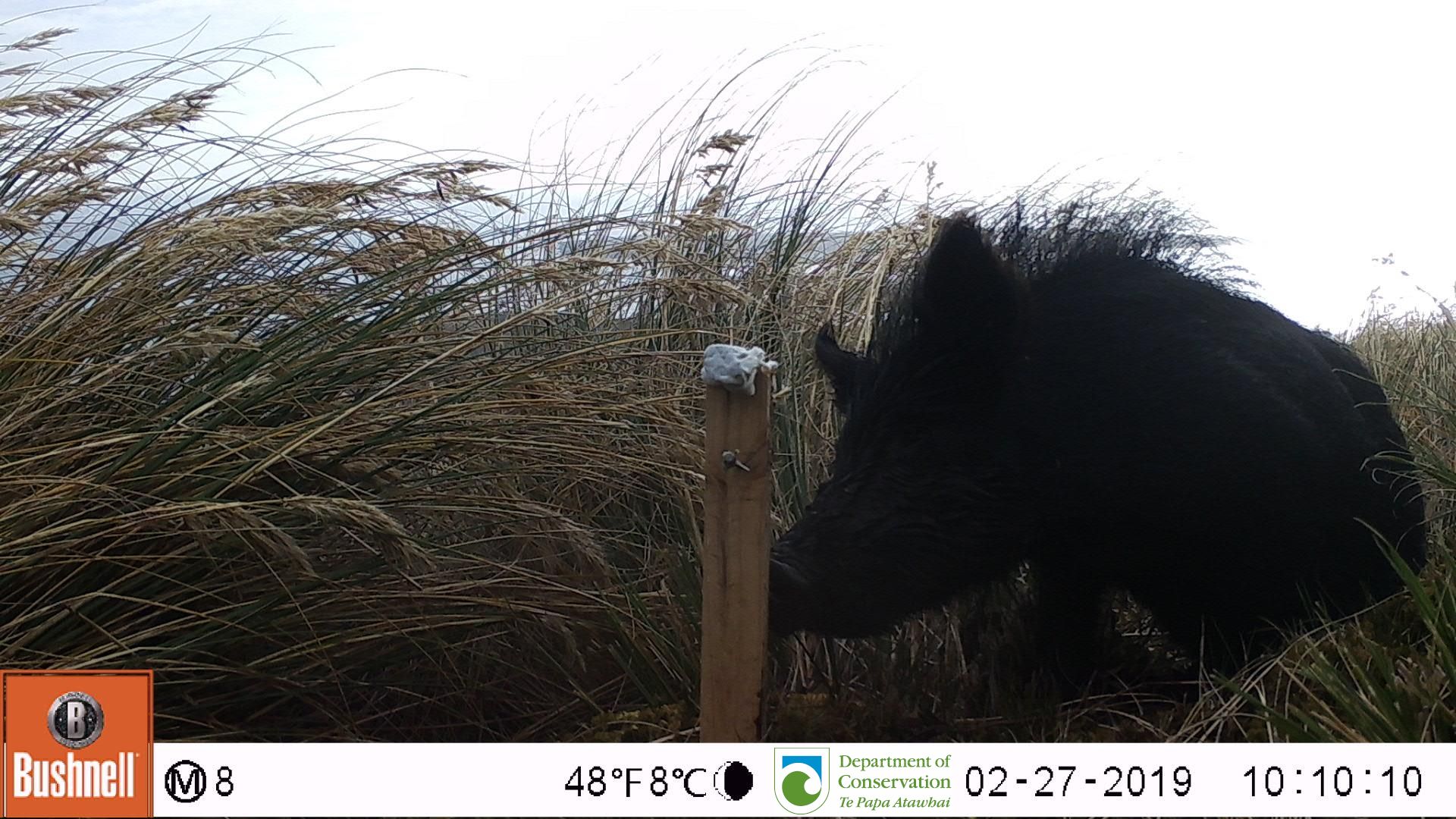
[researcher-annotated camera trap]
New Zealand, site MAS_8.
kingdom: Animalia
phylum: Chordata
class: Mammalia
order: Artiodactyla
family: Suidae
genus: Sus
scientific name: Sus scrofa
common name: pig